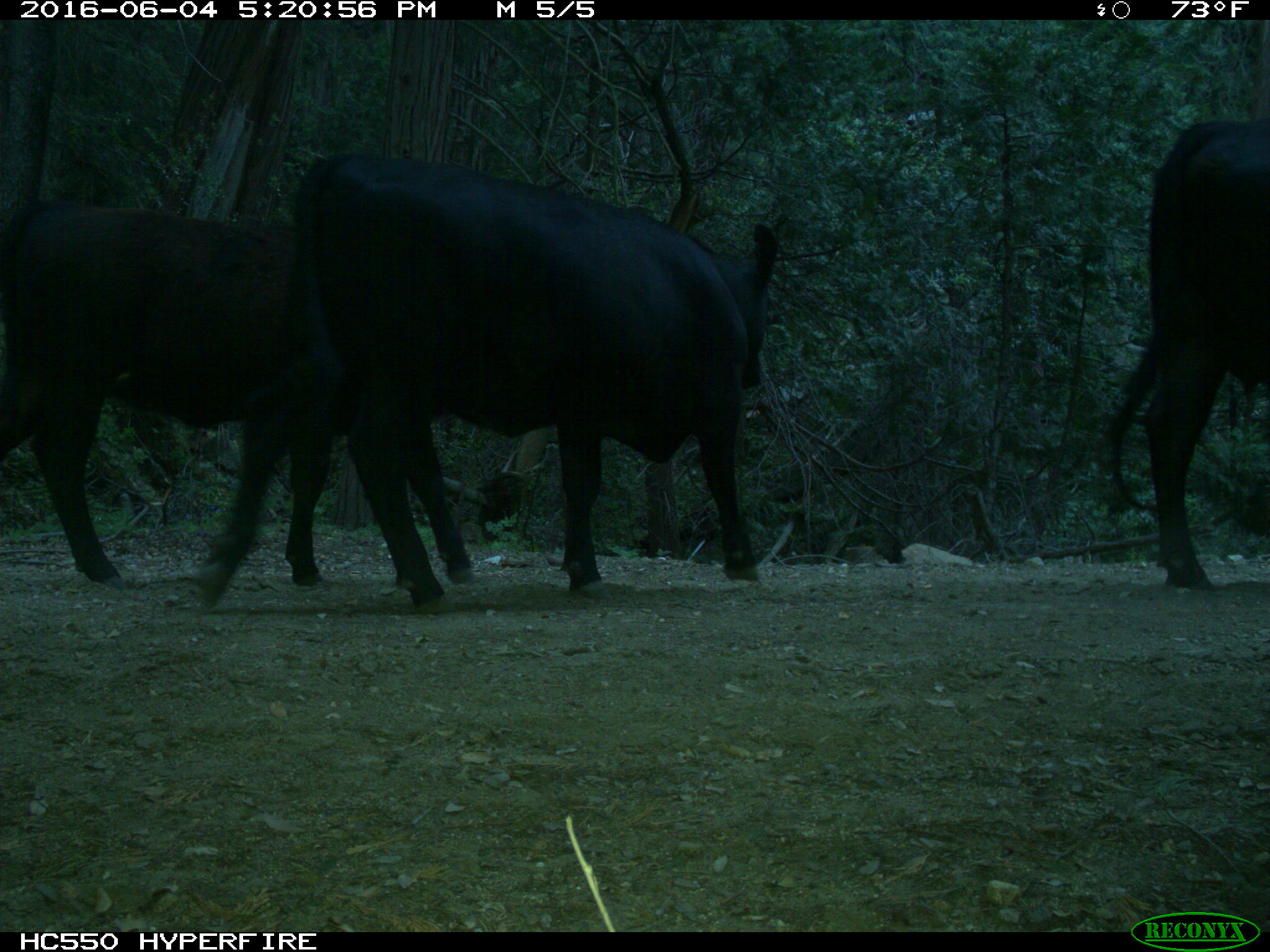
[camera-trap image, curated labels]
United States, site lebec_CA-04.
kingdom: Animalia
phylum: Chordata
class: Mammalia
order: Artiodactyla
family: Bovidae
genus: Bos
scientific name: Bos taurus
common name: domestic cow